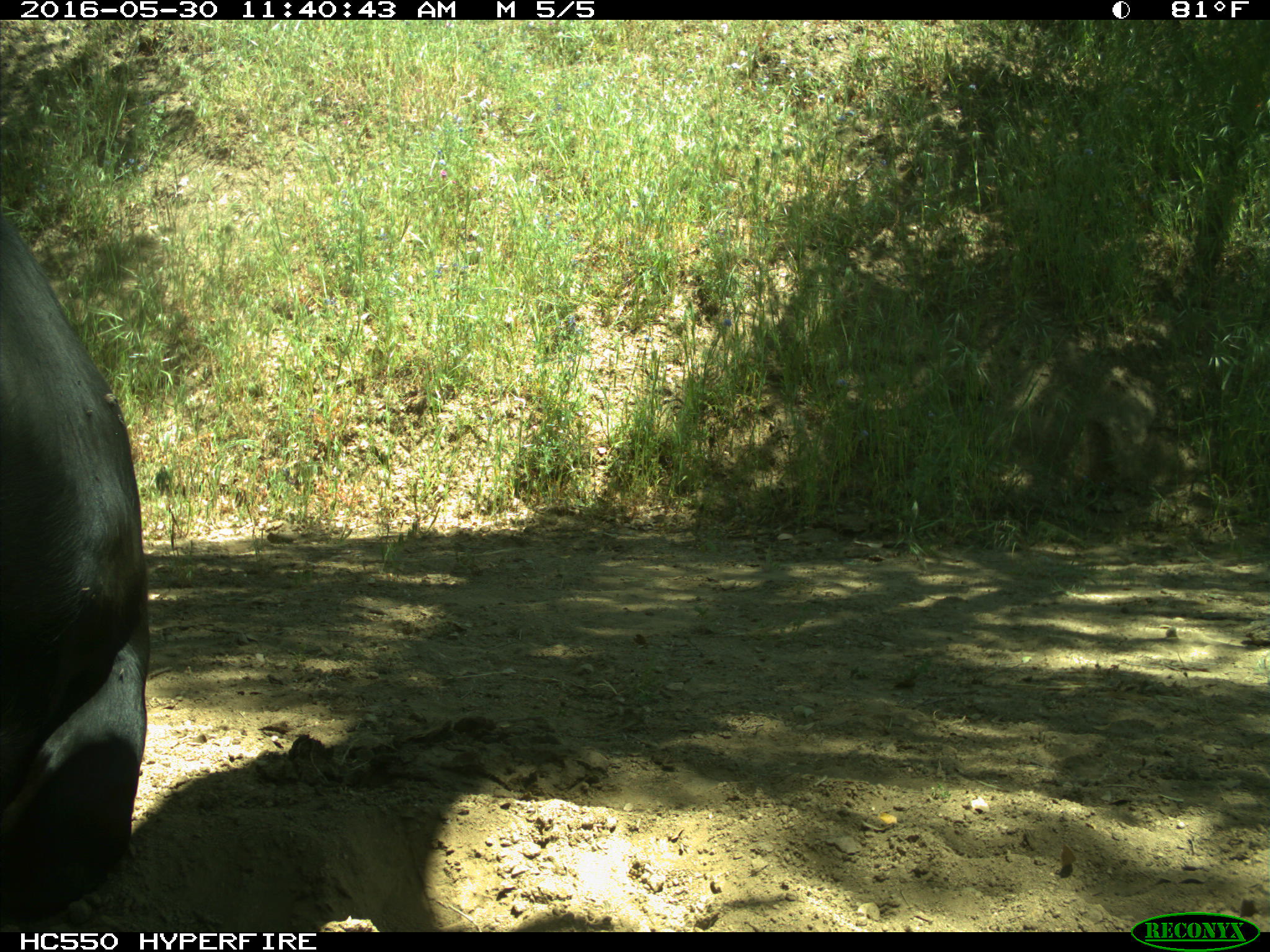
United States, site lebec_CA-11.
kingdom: Animalia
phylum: Chordata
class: Mammalia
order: Artiodactyla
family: Bovidae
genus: Bos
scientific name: Bos taurus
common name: domestic cow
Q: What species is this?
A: Bos taurus (domestic cow).